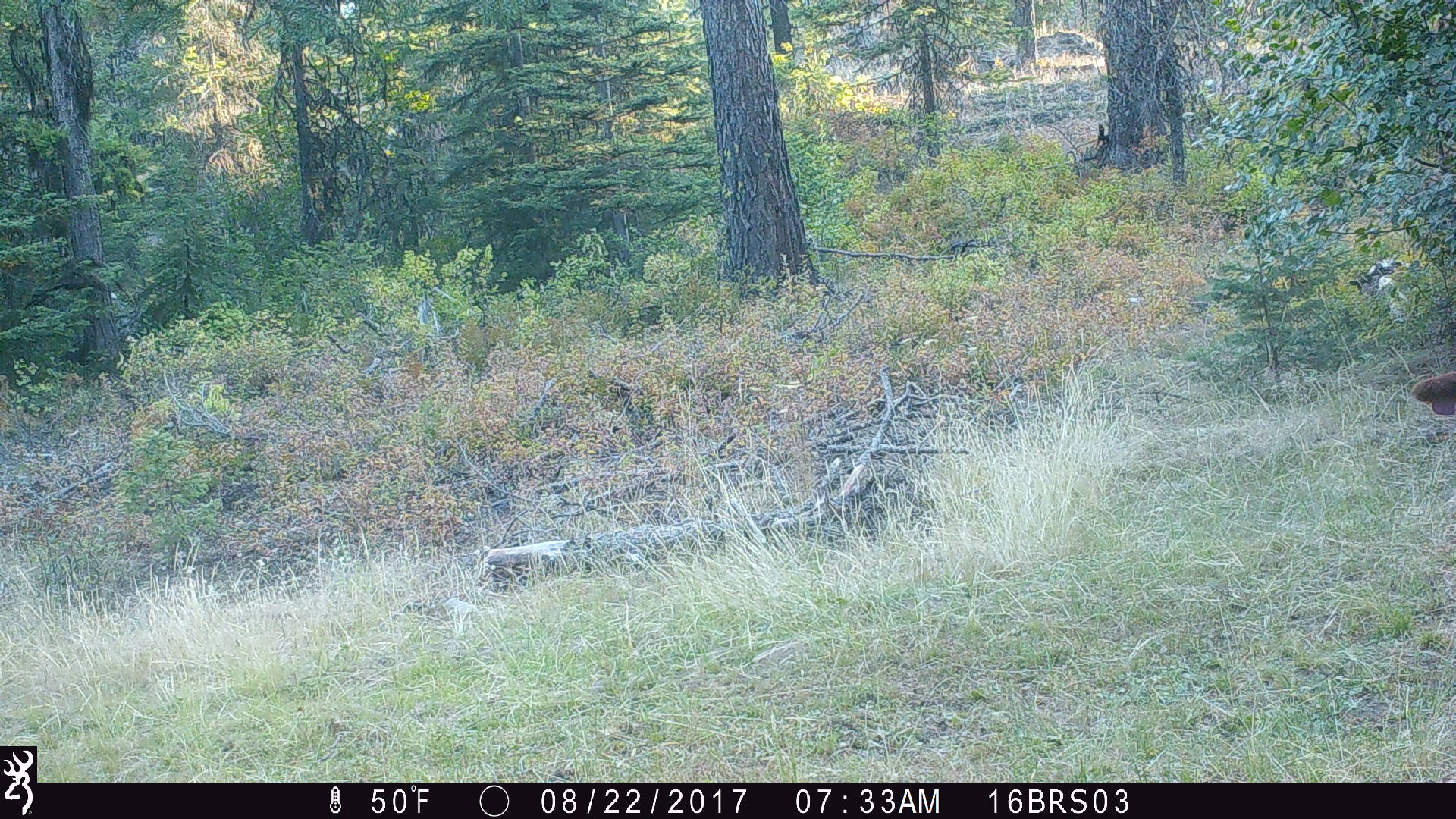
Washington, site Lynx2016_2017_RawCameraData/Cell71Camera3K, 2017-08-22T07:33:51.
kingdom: Animalia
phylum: Chordata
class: Mammalia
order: Artiodactyla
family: Bovidae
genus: Bos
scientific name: Bos taurus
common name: domestic cattle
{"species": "domestic cattle (Bos taurus)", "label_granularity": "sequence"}